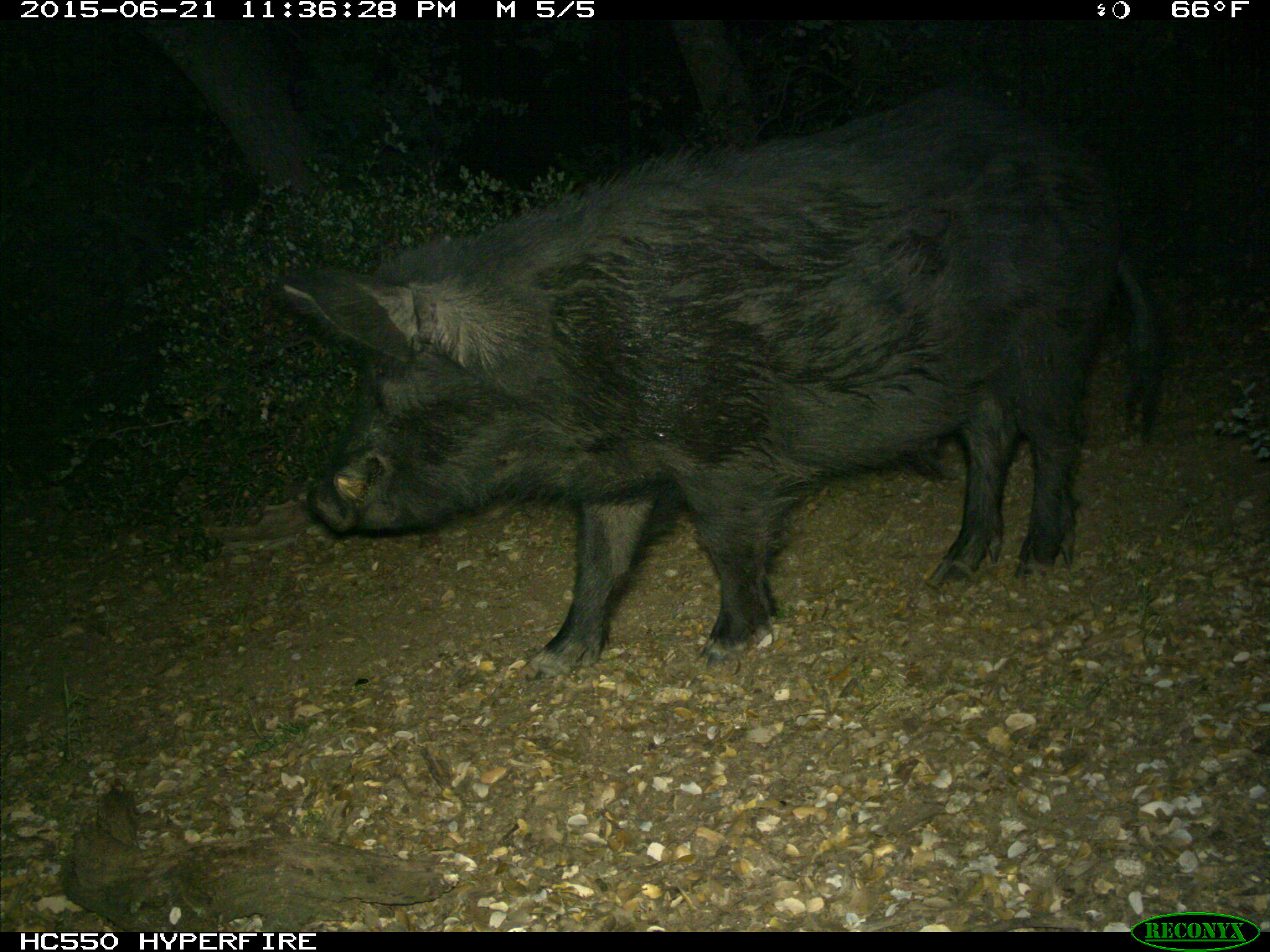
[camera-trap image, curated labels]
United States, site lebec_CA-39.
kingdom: Animalia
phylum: Chordata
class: Mammalia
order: Artiodactyla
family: Suidae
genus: Sus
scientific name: Sus scrofa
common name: wild boar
Sus scrofa (wild boar).